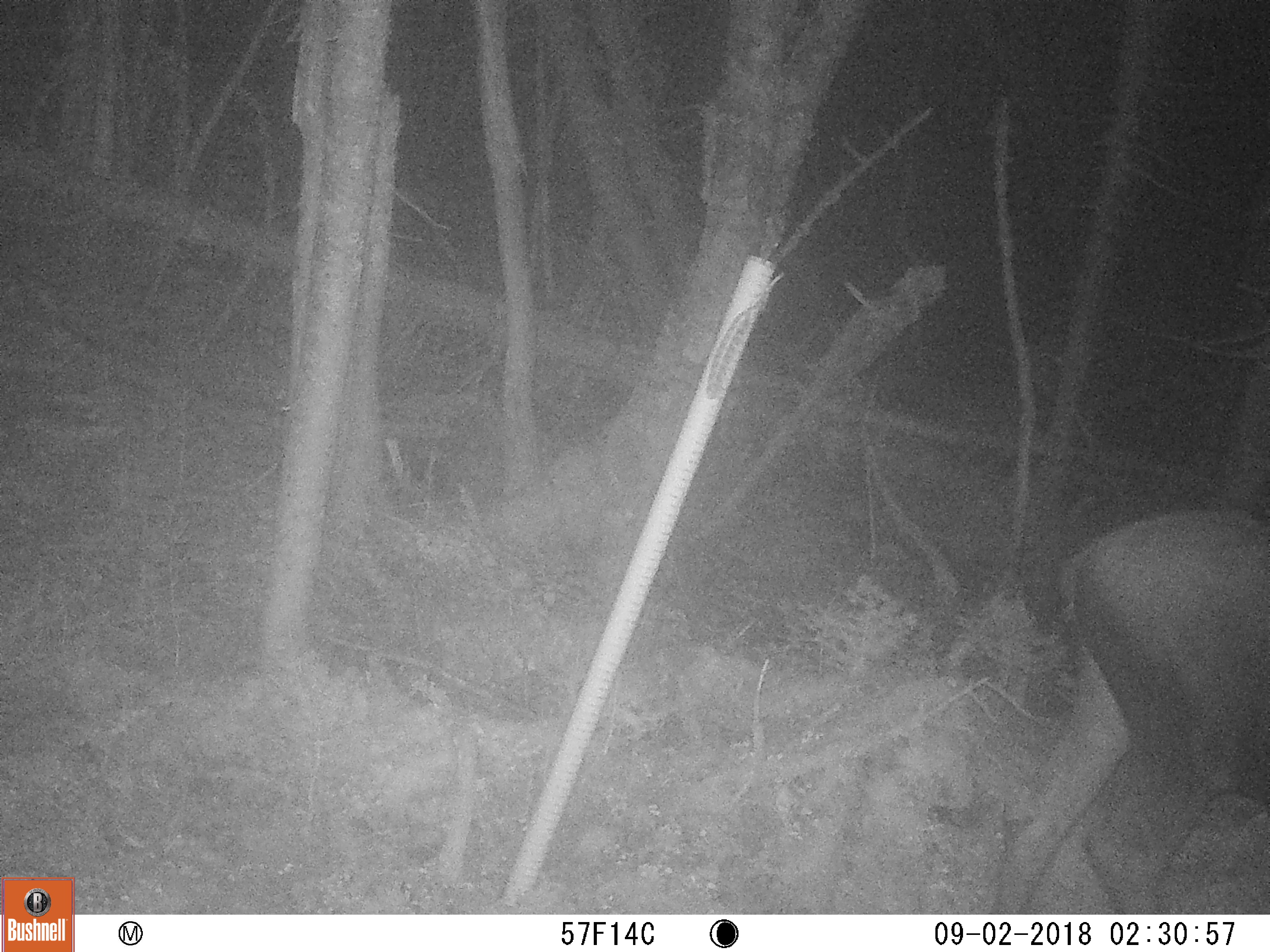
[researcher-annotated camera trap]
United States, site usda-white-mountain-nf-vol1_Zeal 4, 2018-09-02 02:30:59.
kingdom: Animalia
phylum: Chordata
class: Mammalia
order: Artiodactyla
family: Cervidae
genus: Alces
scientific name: Alces alces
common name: moose